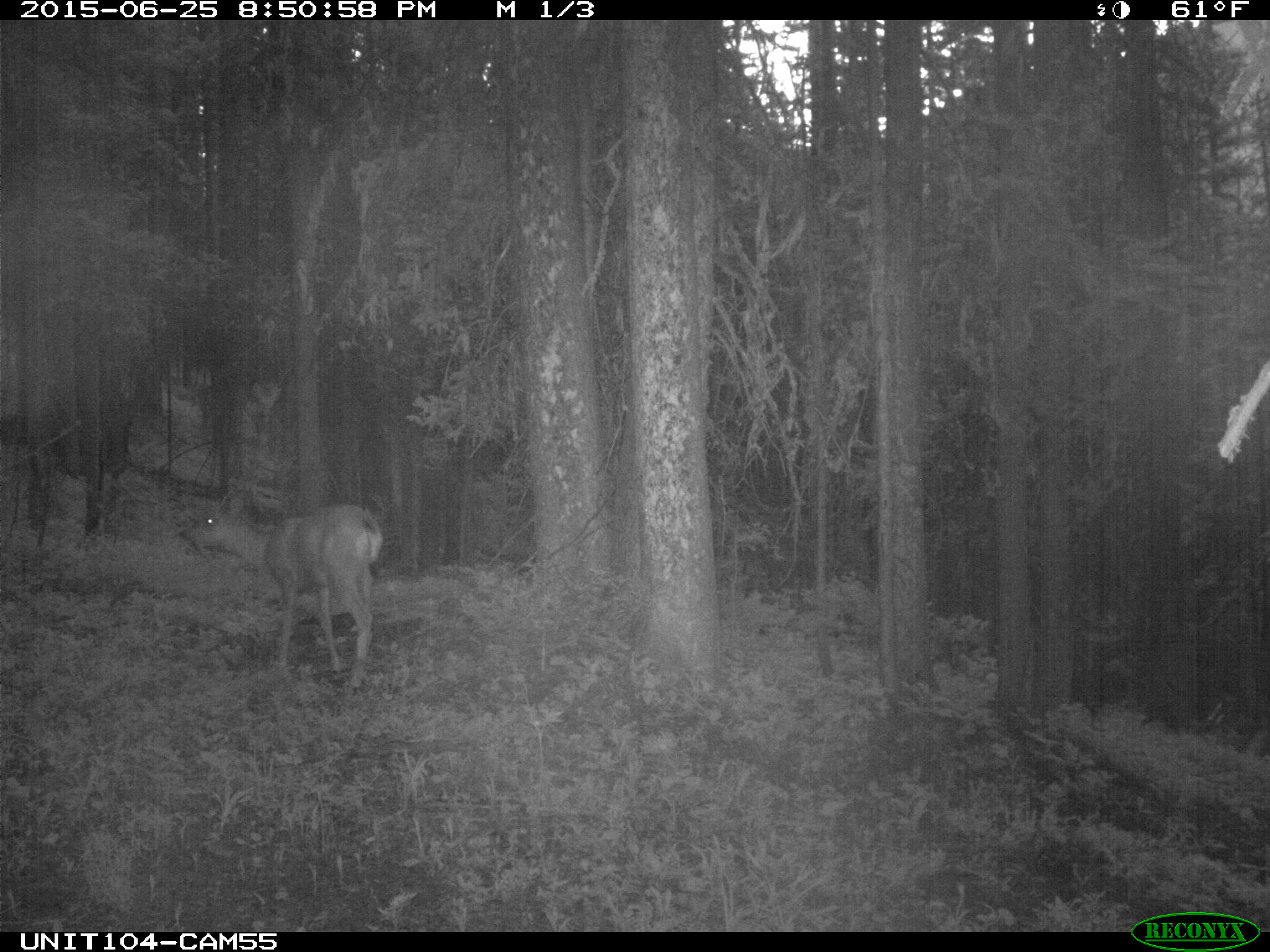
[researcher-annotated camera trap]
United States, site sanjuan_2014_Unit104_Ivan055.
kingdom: Animalia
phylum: Chordata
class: Mammalia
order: Artiodactyla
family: Cervidae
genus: Odocoileus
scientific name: Odocoileus hemionus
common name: mule deer